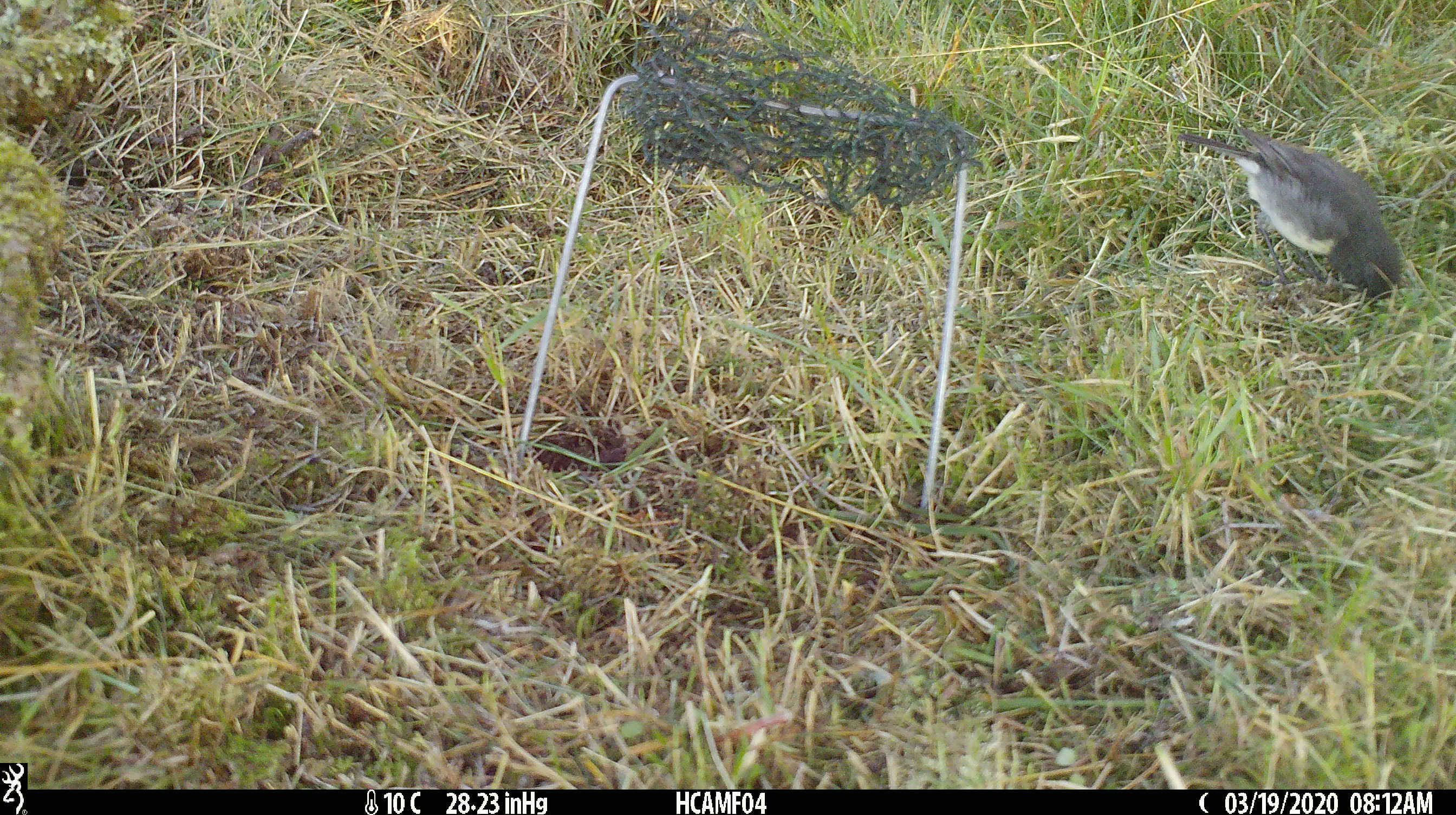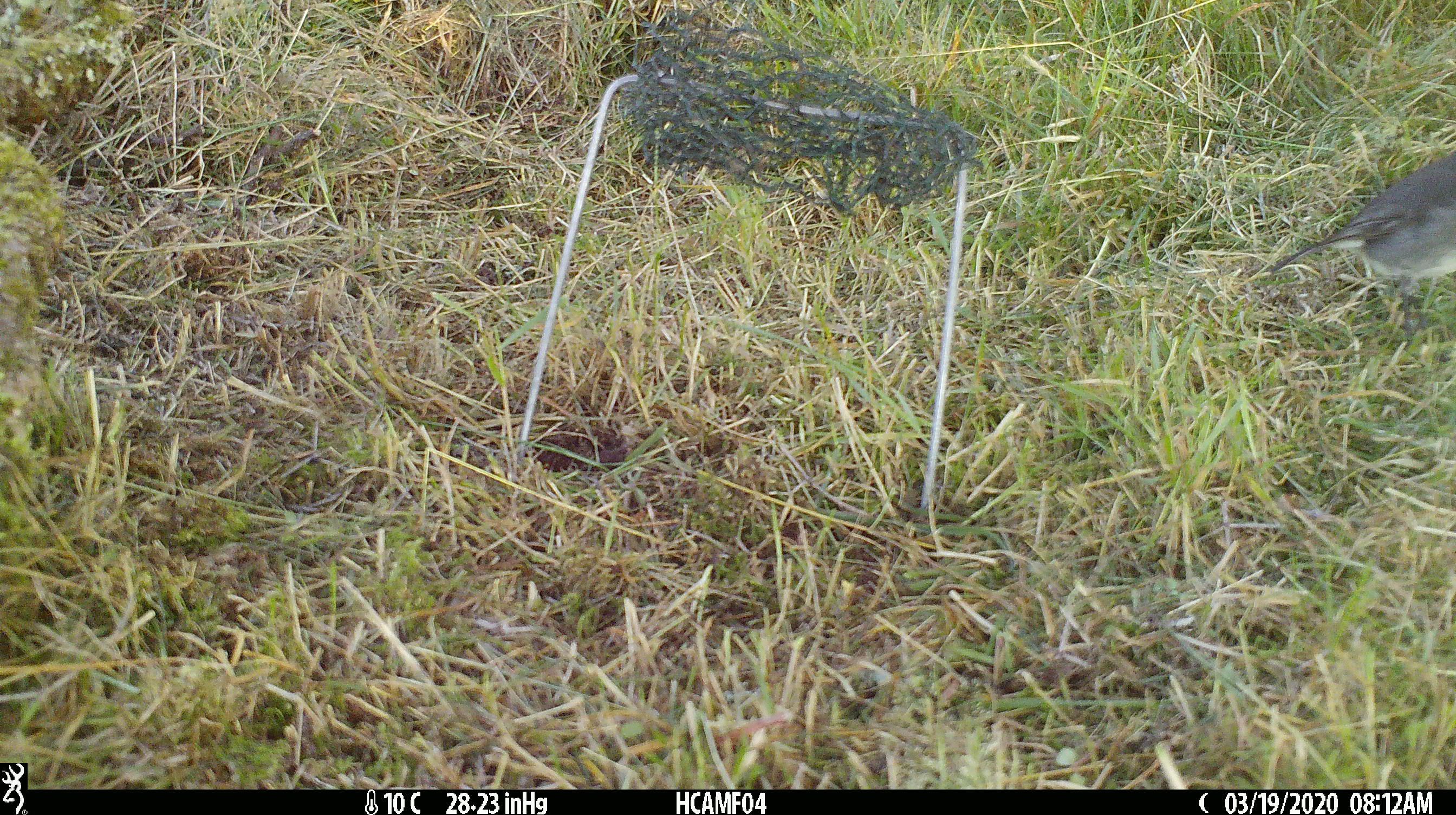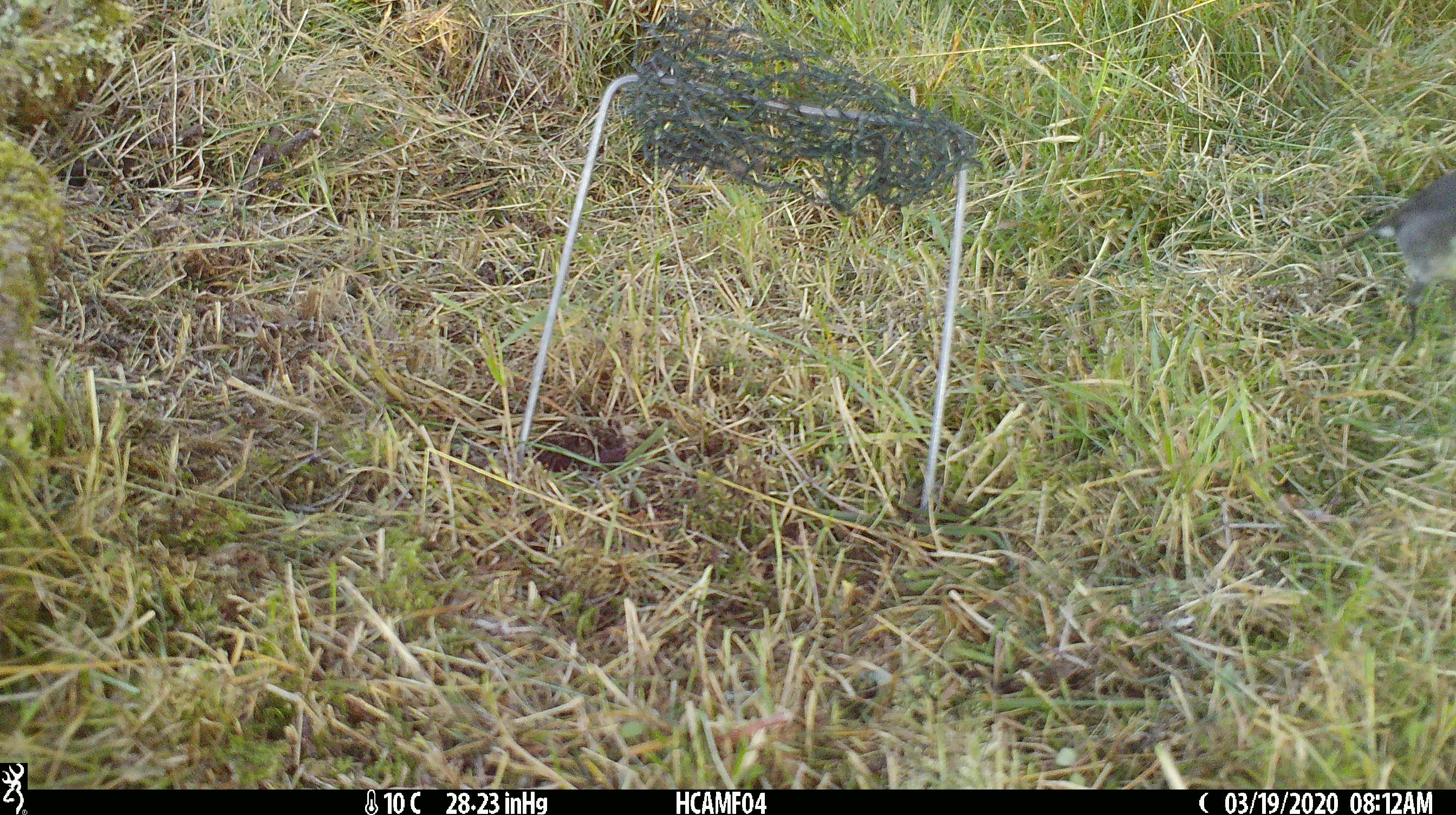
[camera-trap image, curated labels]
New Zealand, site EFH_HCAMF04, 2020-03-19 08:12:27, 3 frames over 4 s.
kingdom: Animalia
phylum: Chordata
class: Aves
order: Passeriformes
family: Petroicidae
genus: Petroica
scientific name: Petroica australis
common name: new zealand robin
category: robin